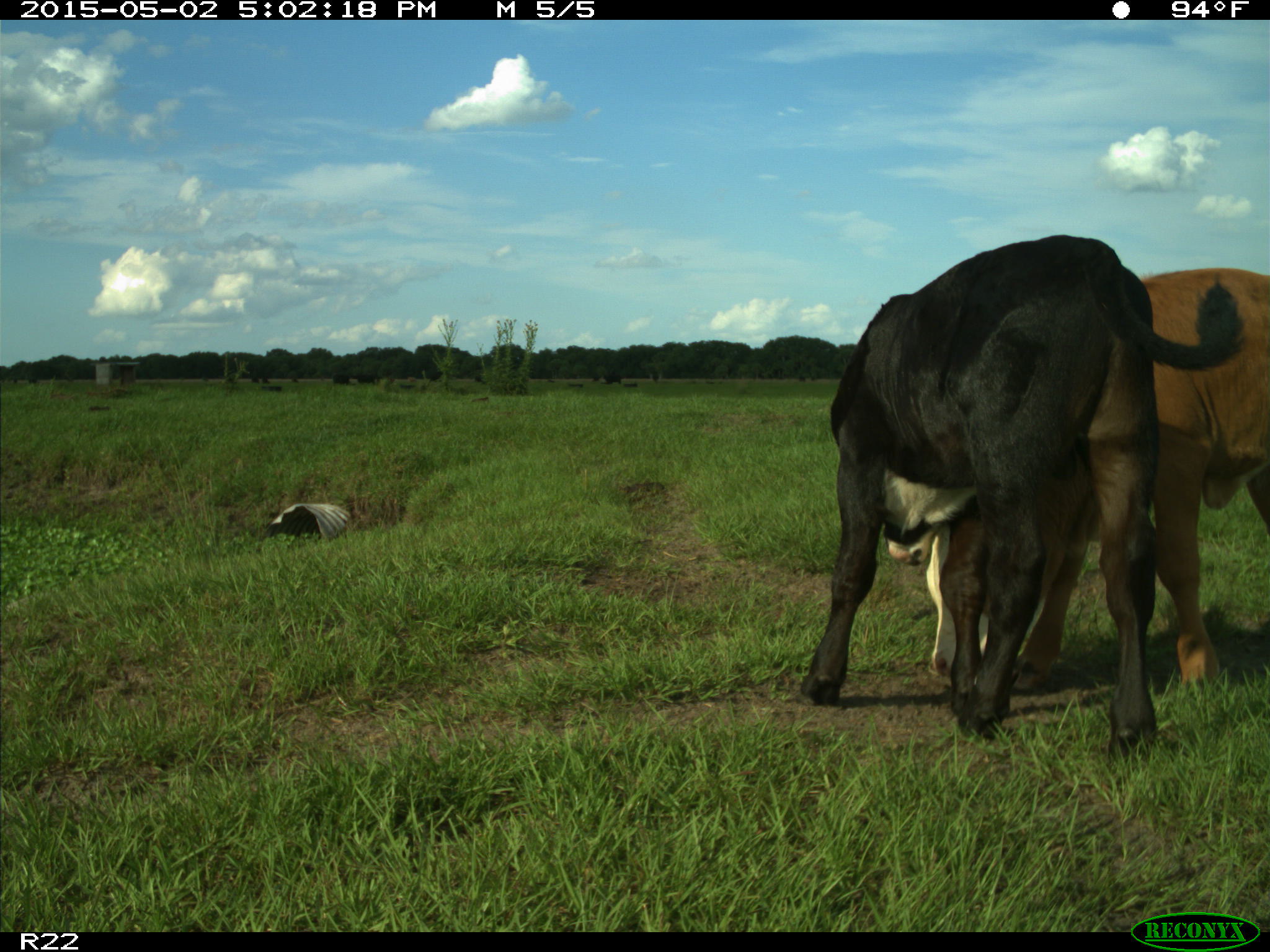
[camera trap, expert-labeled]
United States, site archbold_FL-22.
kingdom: Animalia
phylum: Chordata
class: Mammalia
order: Artiodactyla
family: Bovidae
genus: Bos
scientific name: Bos taurus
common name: domestic cow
Bos taurus (domestic cow).